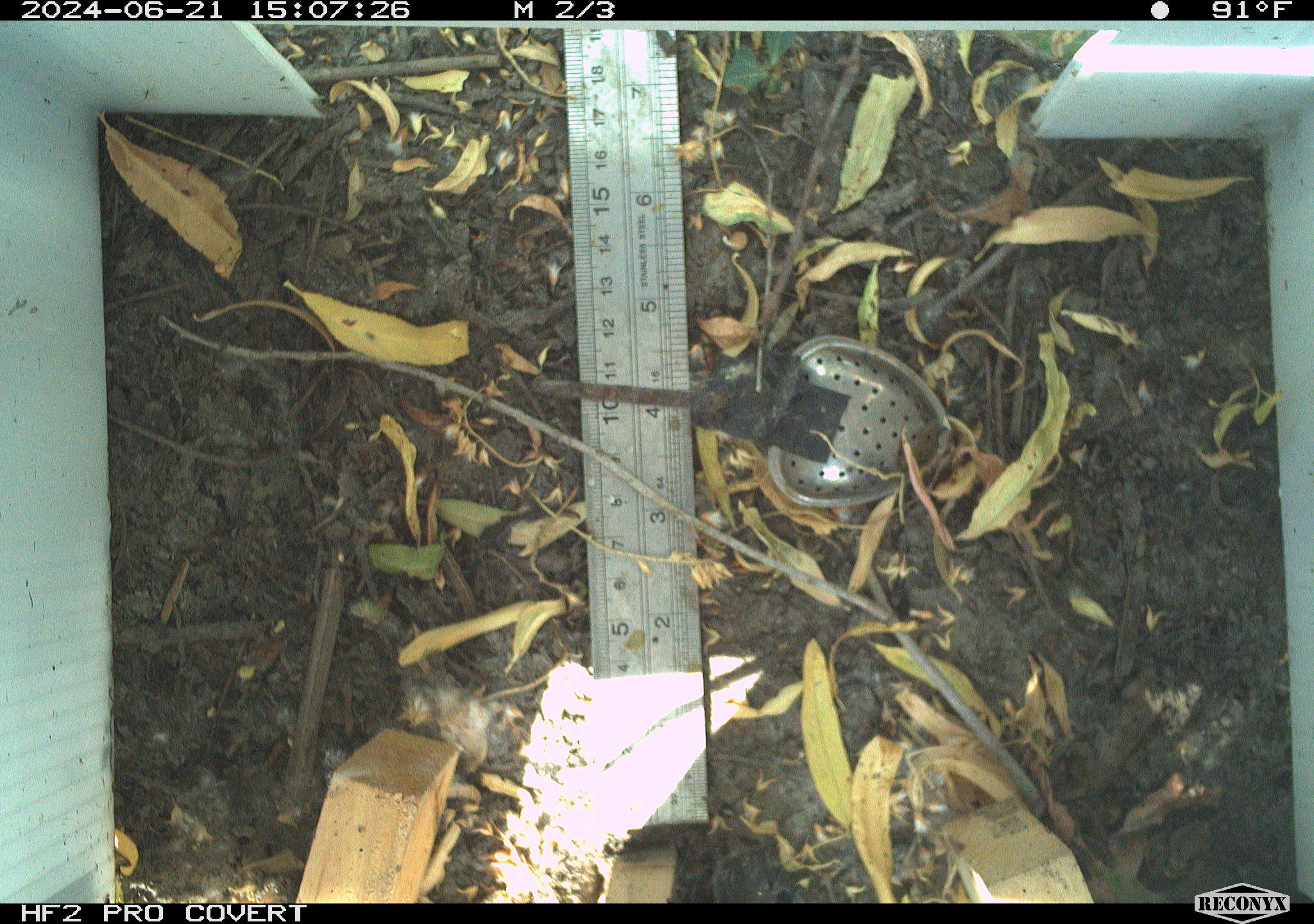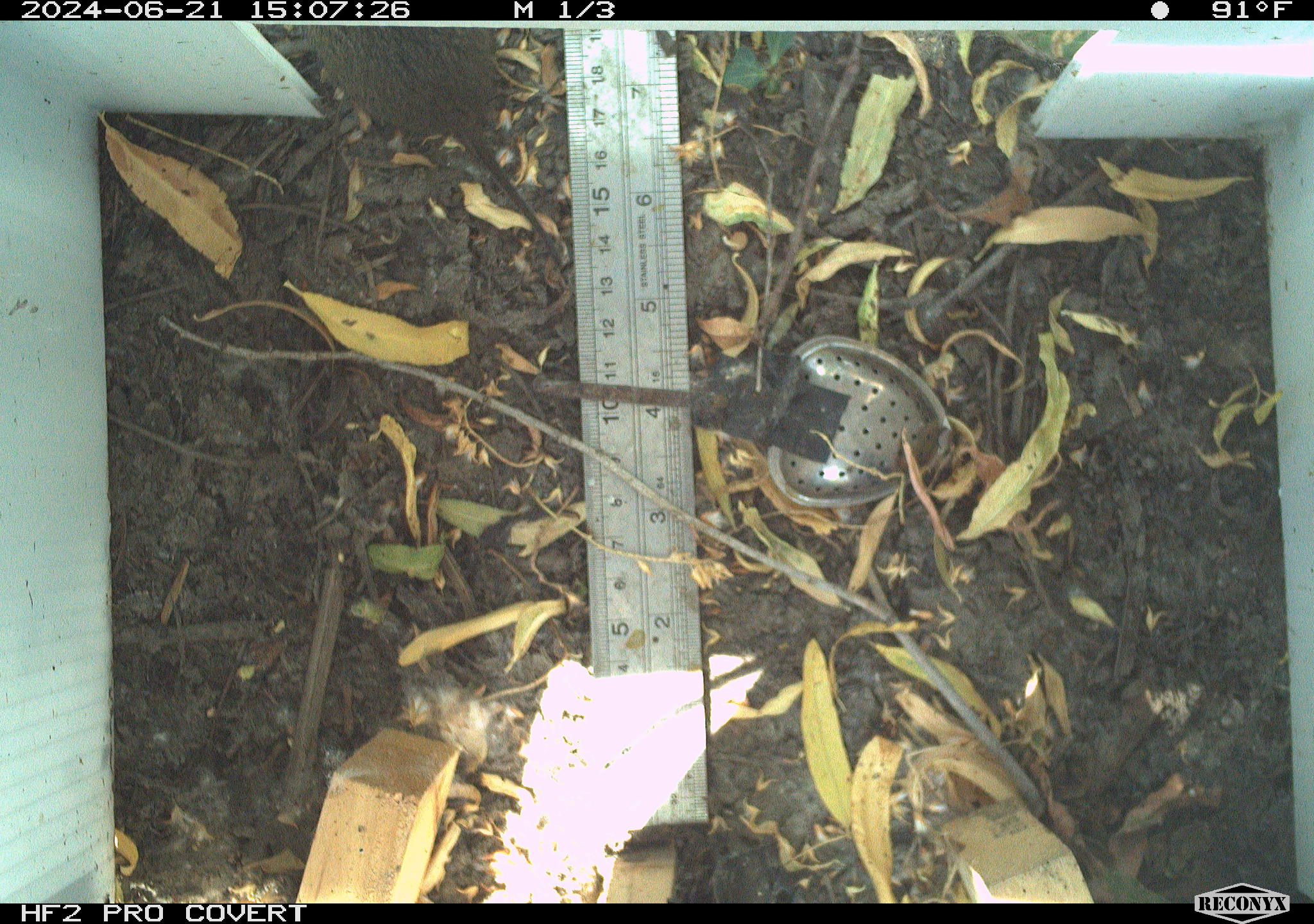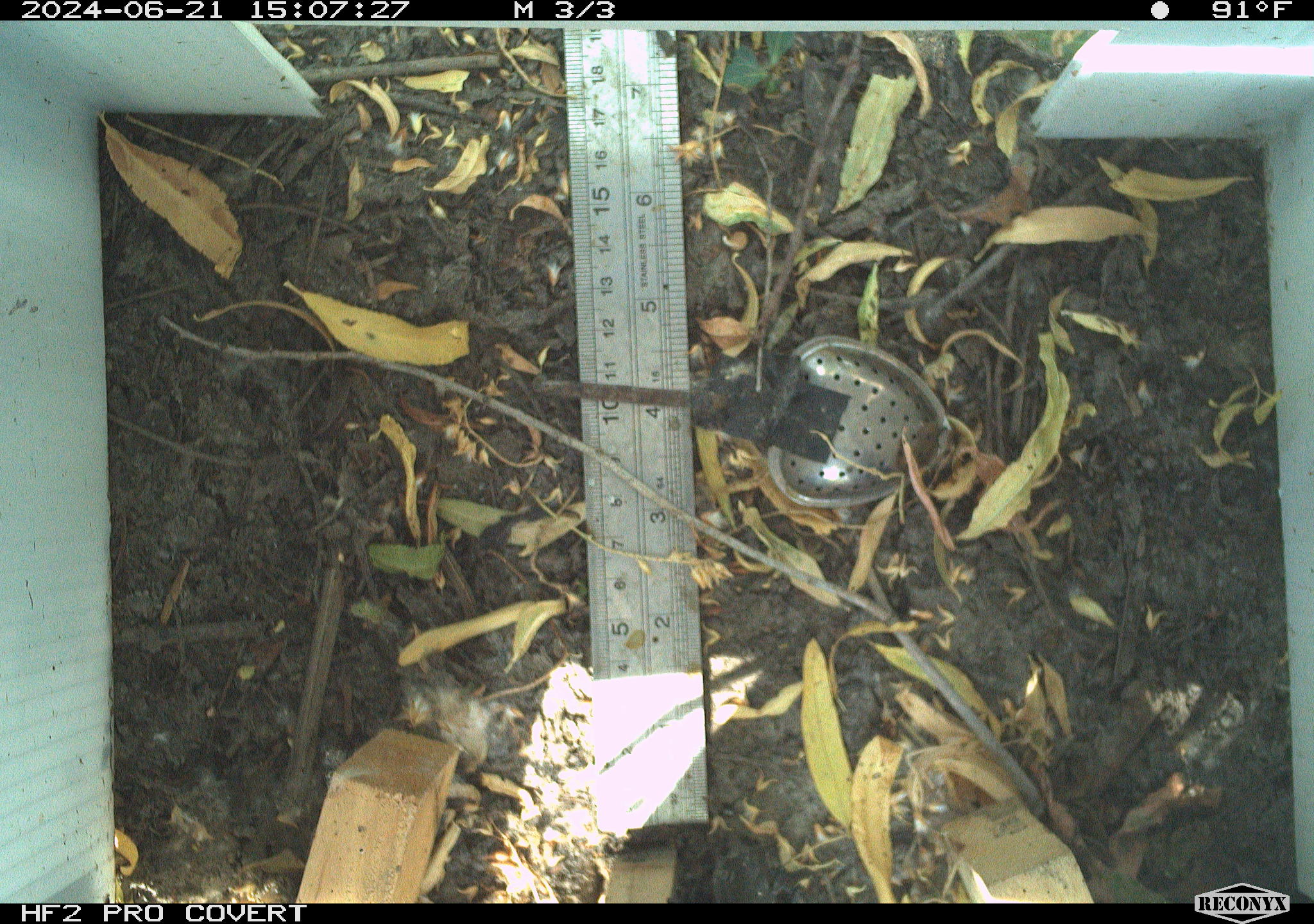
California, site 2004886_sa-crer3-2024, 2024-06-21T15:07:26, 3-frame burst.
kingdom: Animalia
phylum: Chordata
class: Mammalia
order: Rodentia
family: Cricetidae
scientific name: Arvicolinae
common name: voles, lemmings, and muskrats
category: arvicolinae subfamily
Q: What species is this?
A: Arvicolinae subfamily (voles, lemmings, and muskrats) (Arvicolinae).